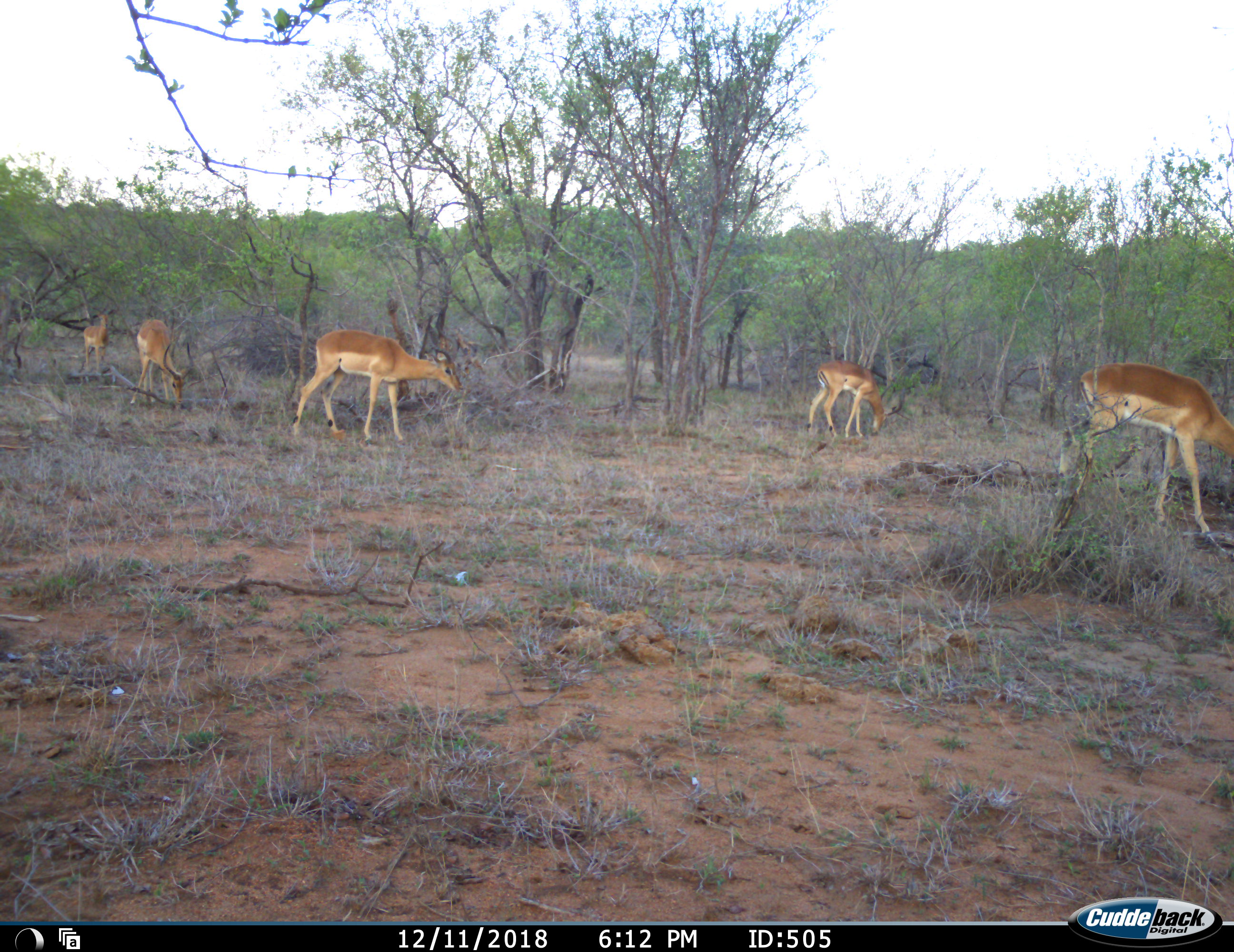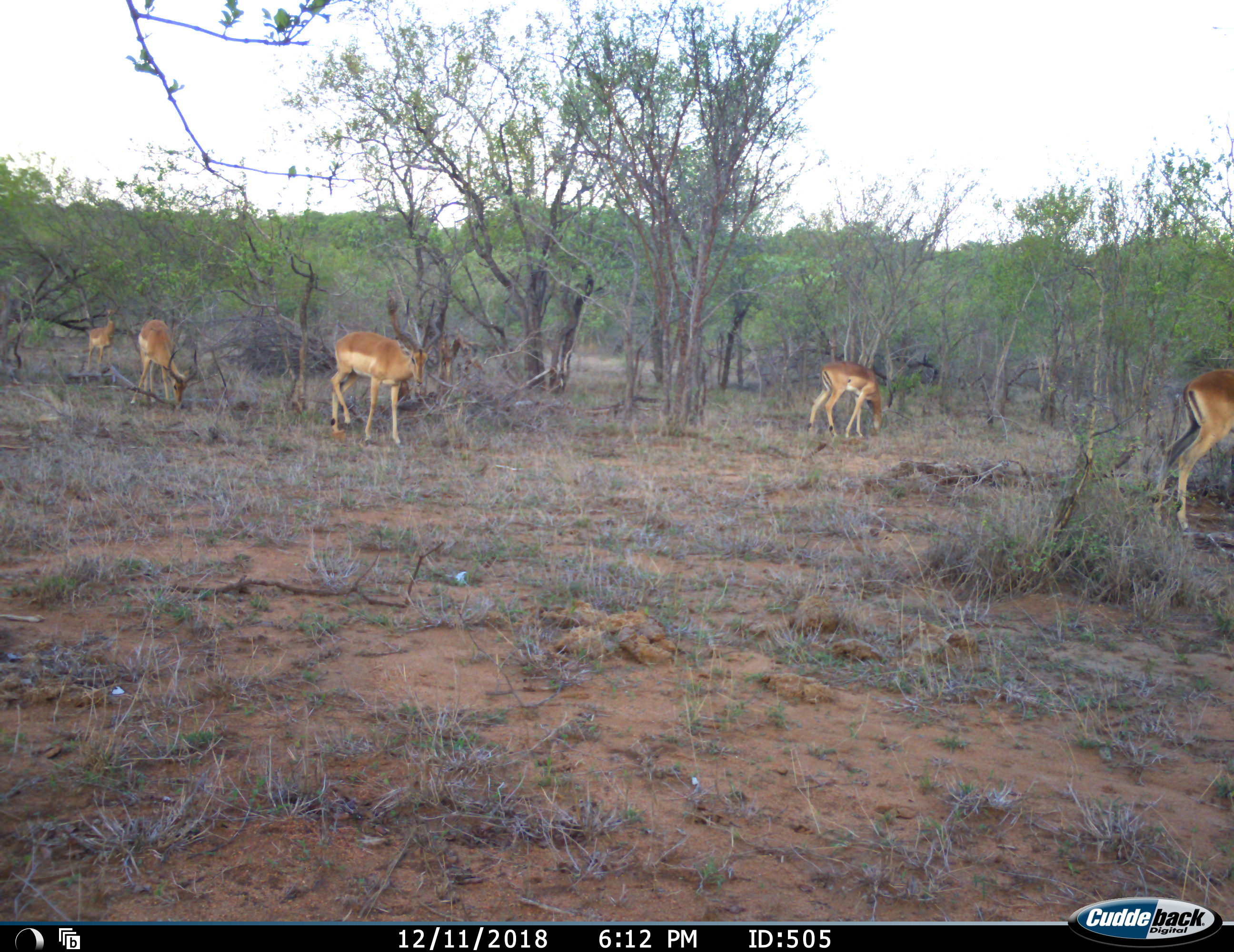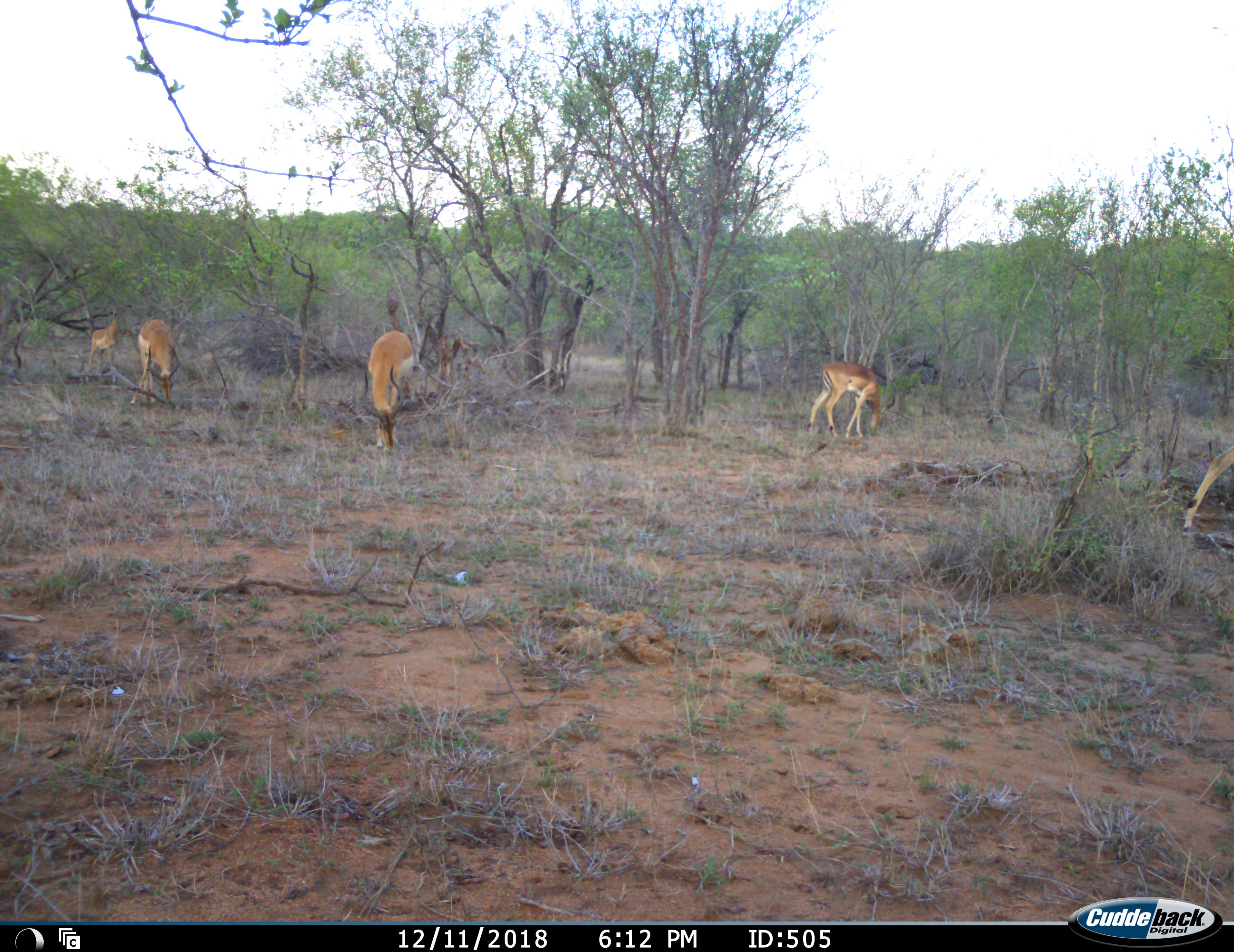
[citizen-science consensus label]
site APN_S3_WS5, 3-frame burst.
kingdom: Animalia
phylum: Chordata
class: Mammalia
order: Artiodactyla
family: Bovidae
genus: Aepyceros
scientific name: Aepyceros melampus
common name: impala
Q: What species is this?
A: Impala (Aepyceros melampus).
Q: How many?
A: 5.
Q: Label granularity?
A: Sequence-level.